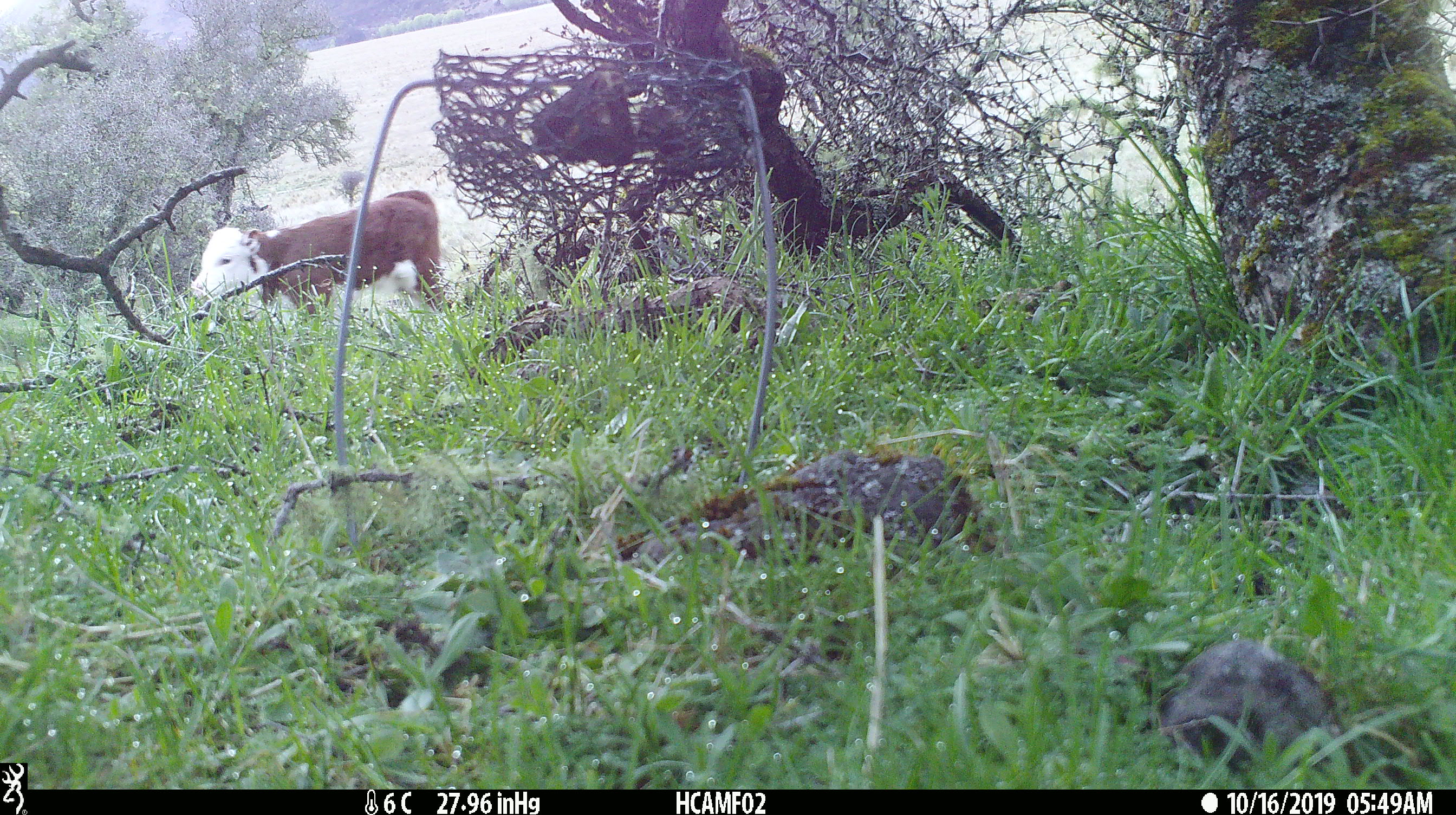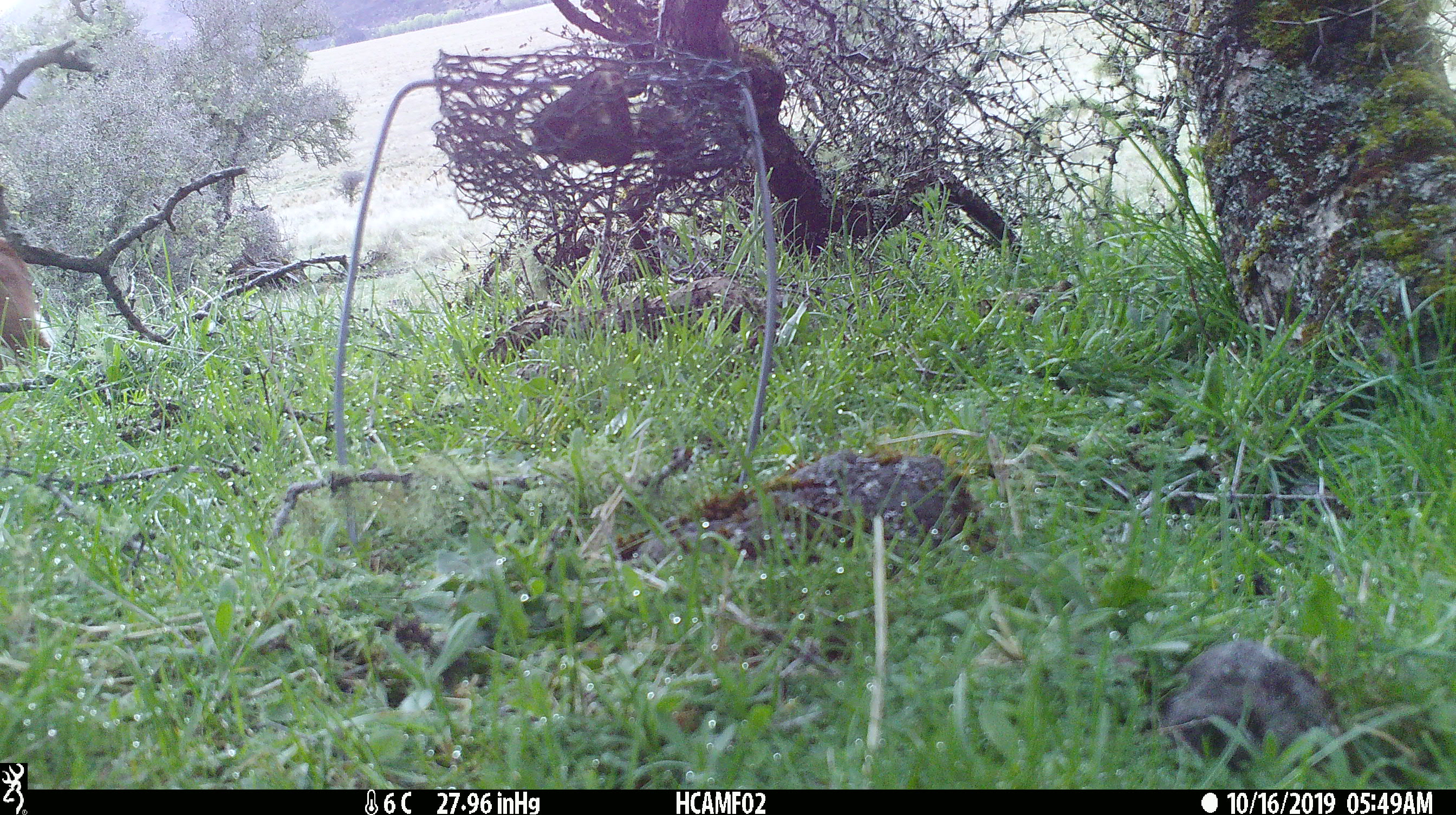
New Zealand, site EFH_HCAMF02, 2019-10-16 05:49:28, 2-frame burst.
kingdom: Animalia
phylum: Chordata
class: Mammalia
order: Artiodactyla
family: Bovidae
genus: Bos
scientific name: Bos taurus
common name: domestic cow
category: cow